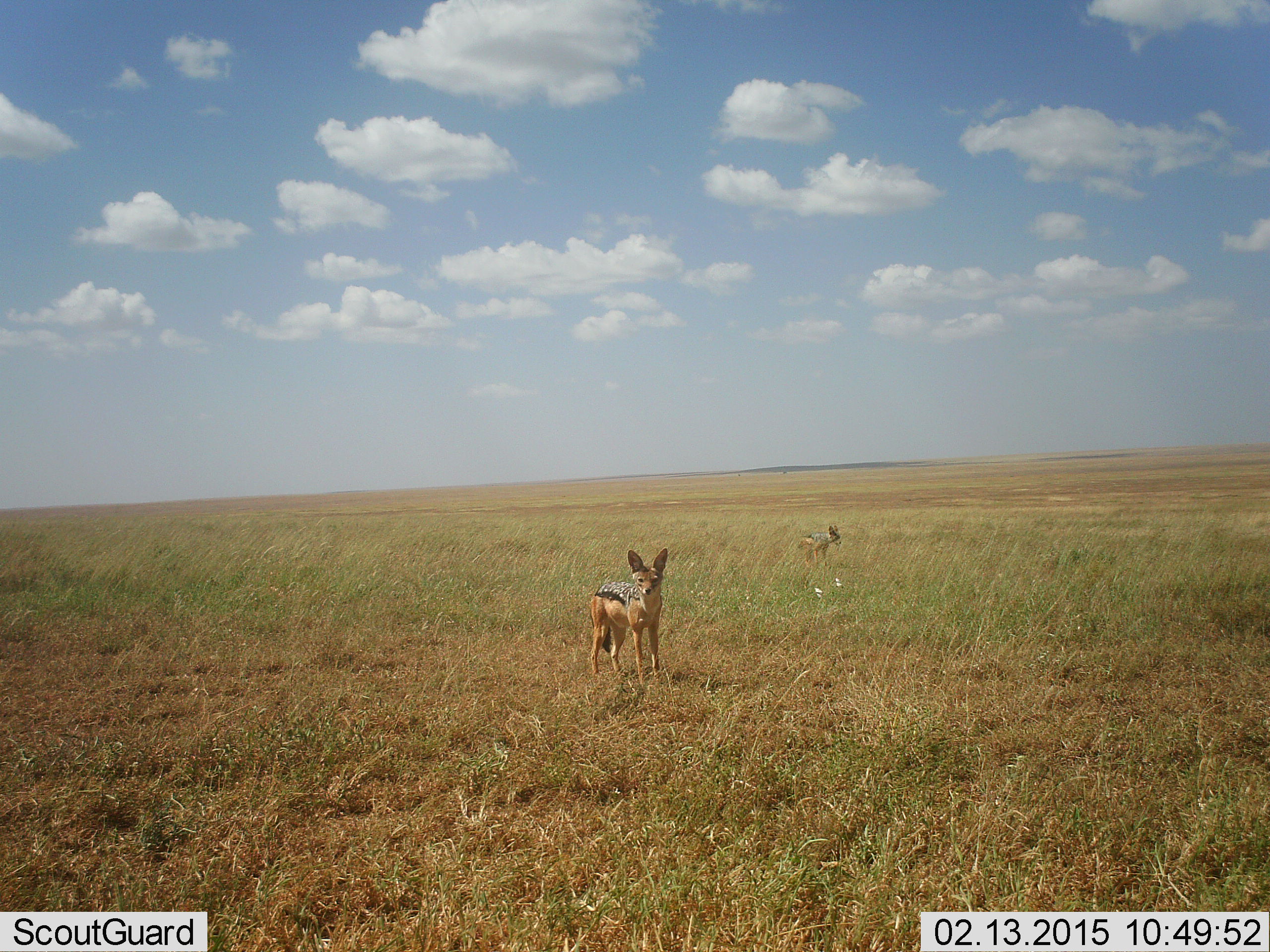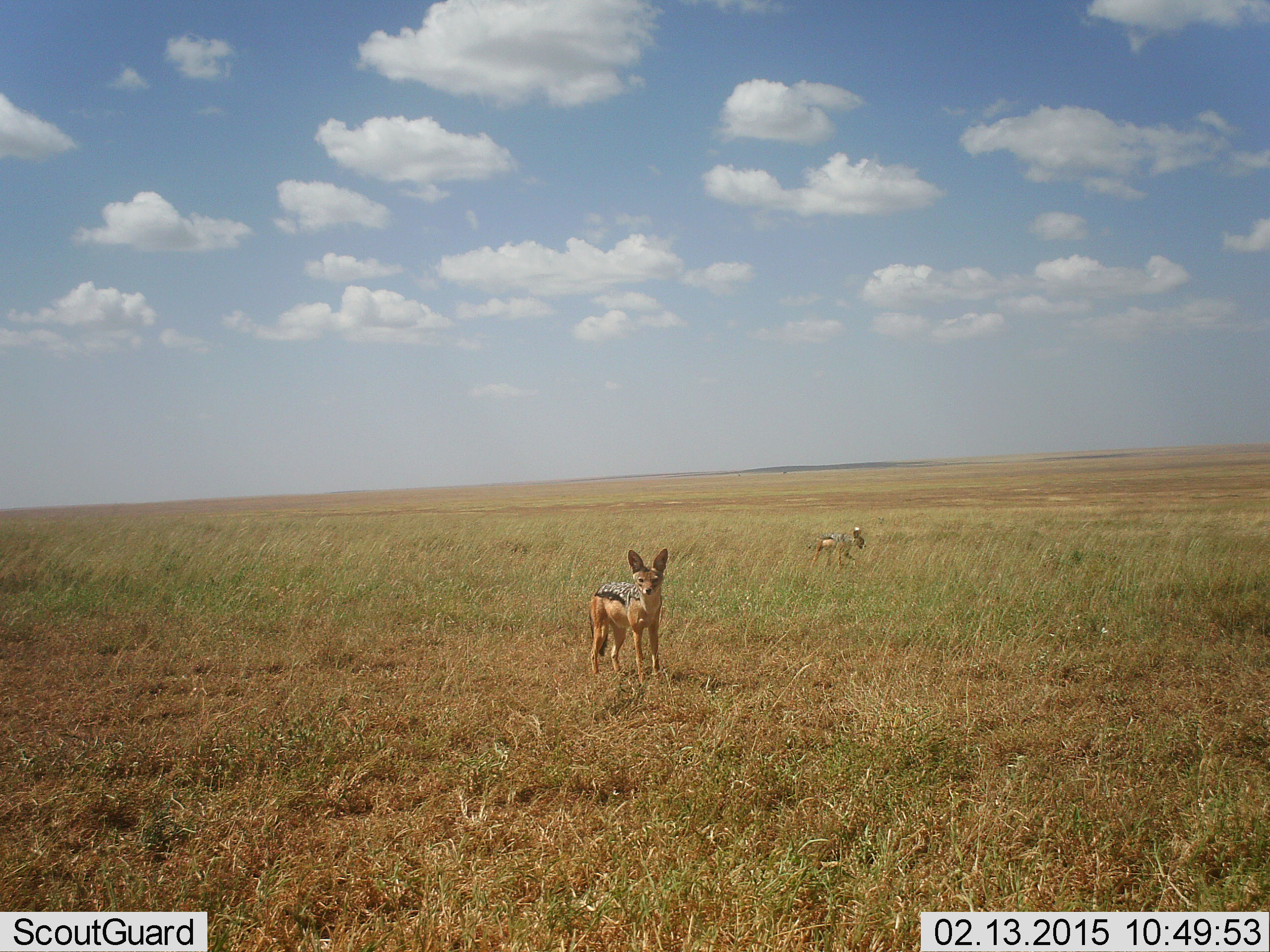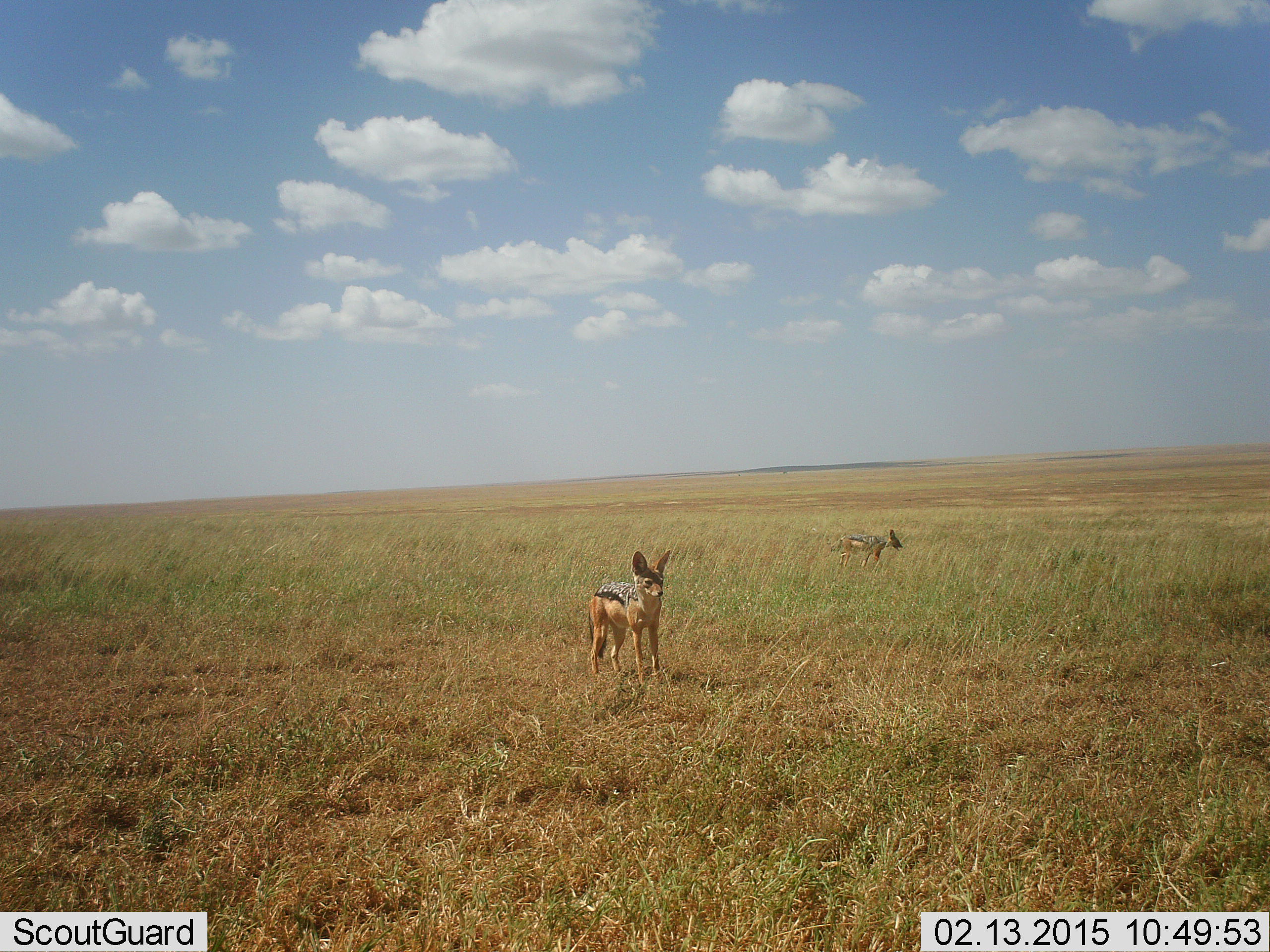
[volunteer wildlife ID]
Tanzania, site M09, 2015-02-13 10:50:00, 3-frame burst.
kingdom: Animalia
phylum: Chordata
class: Mammalia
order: Carnivora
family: Canidae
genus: Lupulella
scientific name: Lupulella mesomelas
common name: black-backed jackal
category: jackal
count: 2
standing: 100%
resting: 0%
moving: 75%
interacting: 0%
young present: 0%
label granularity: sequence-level